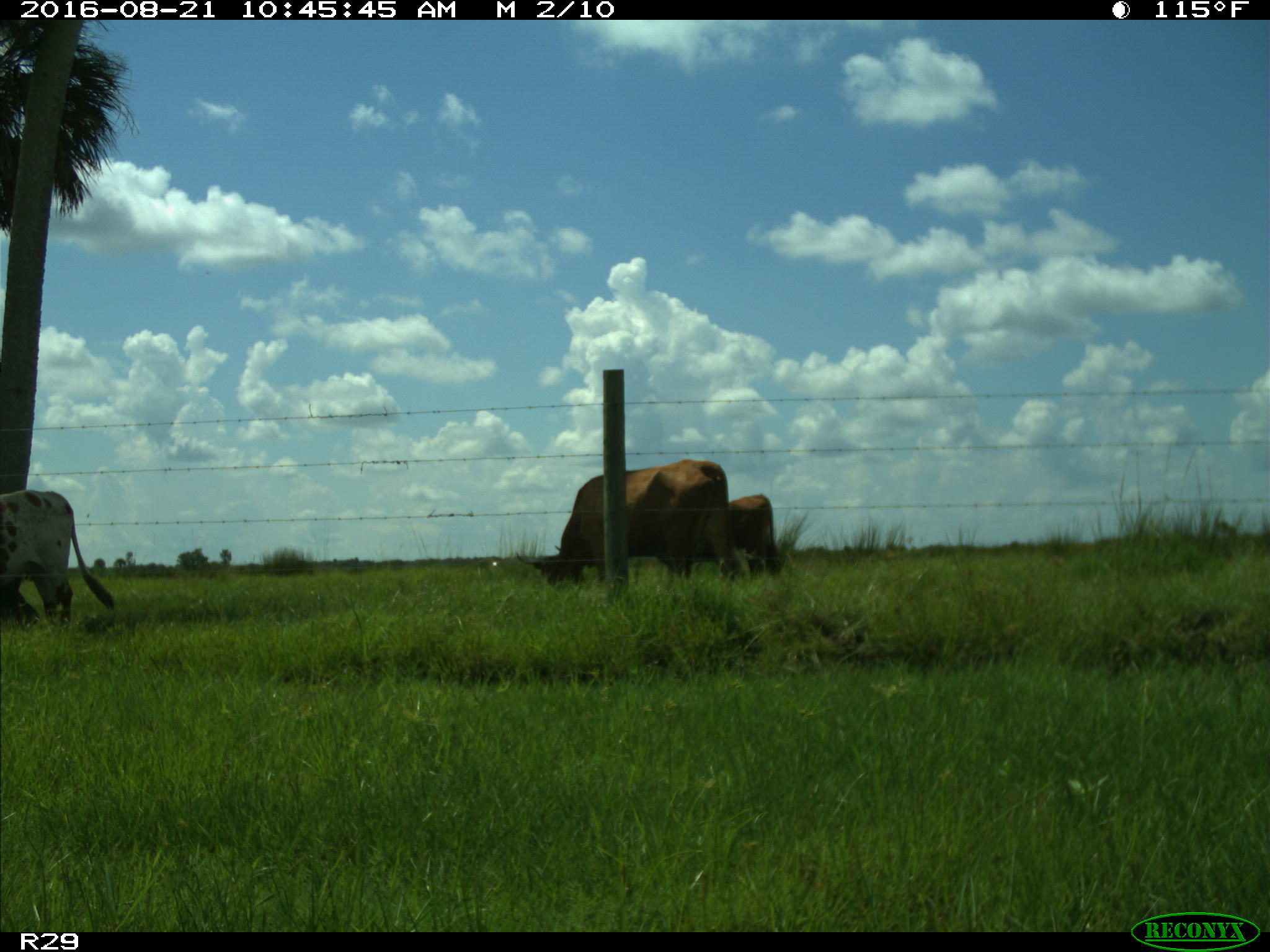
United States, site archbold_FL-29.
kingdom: Animalia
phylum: Chordata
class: Mammalia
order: Artiodactyla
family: Bovidae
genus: Bos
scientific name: Bos taurus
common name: domestic cow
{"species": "Bos taurus (domestic cow)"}